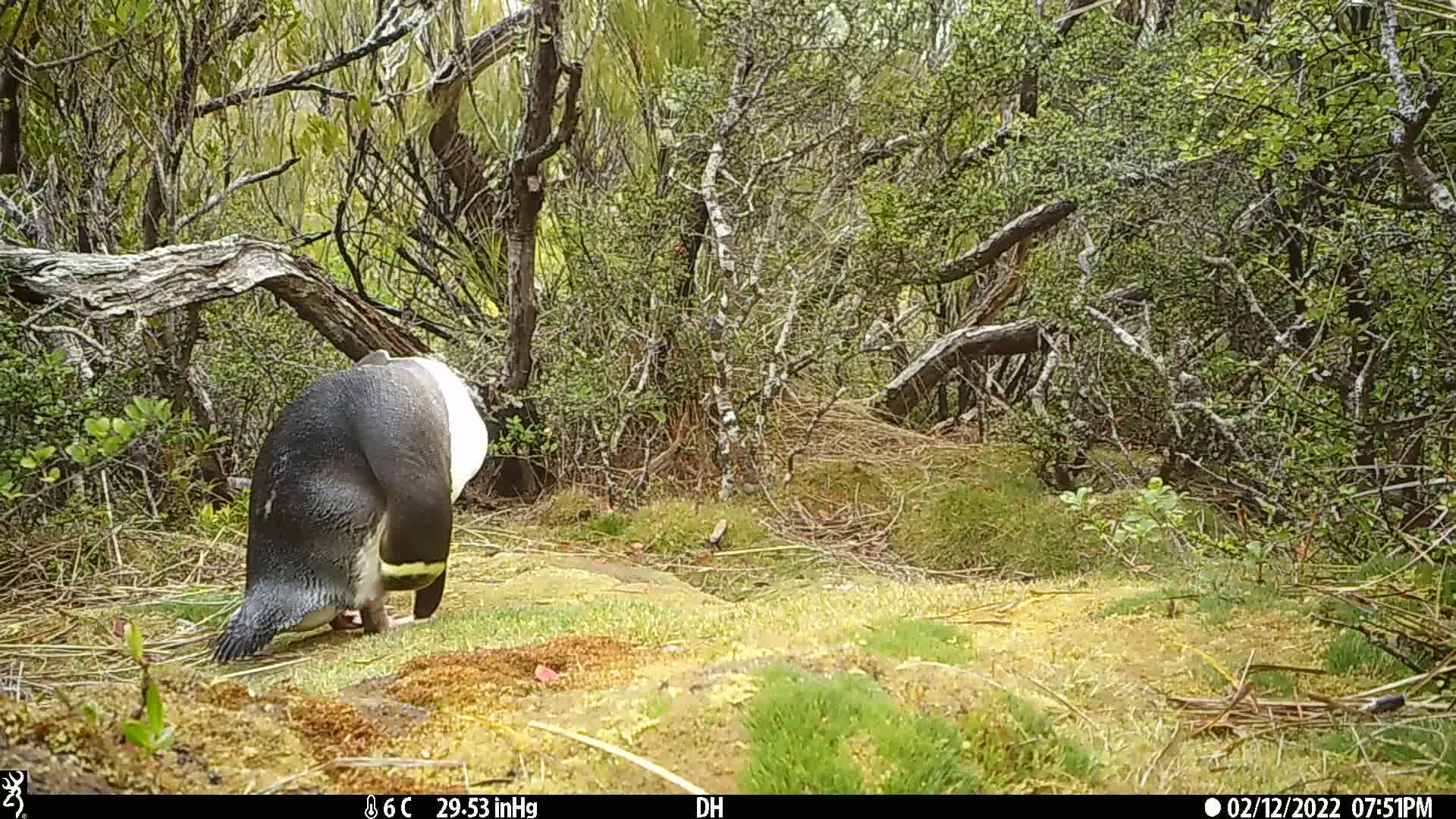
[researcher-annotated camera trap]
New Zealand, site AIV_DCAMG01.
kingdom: Animalia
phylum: Chordata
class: Aves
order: Sphenisciformes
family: Spheniscidae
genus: Megadyptes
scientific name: Megadyptes antipodes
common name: yellow-eyed penguin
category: yellow eyed penguin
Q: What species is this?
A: Yellow eyed penguin (yellow-eyed penguin) (Megadyptes antipodes).